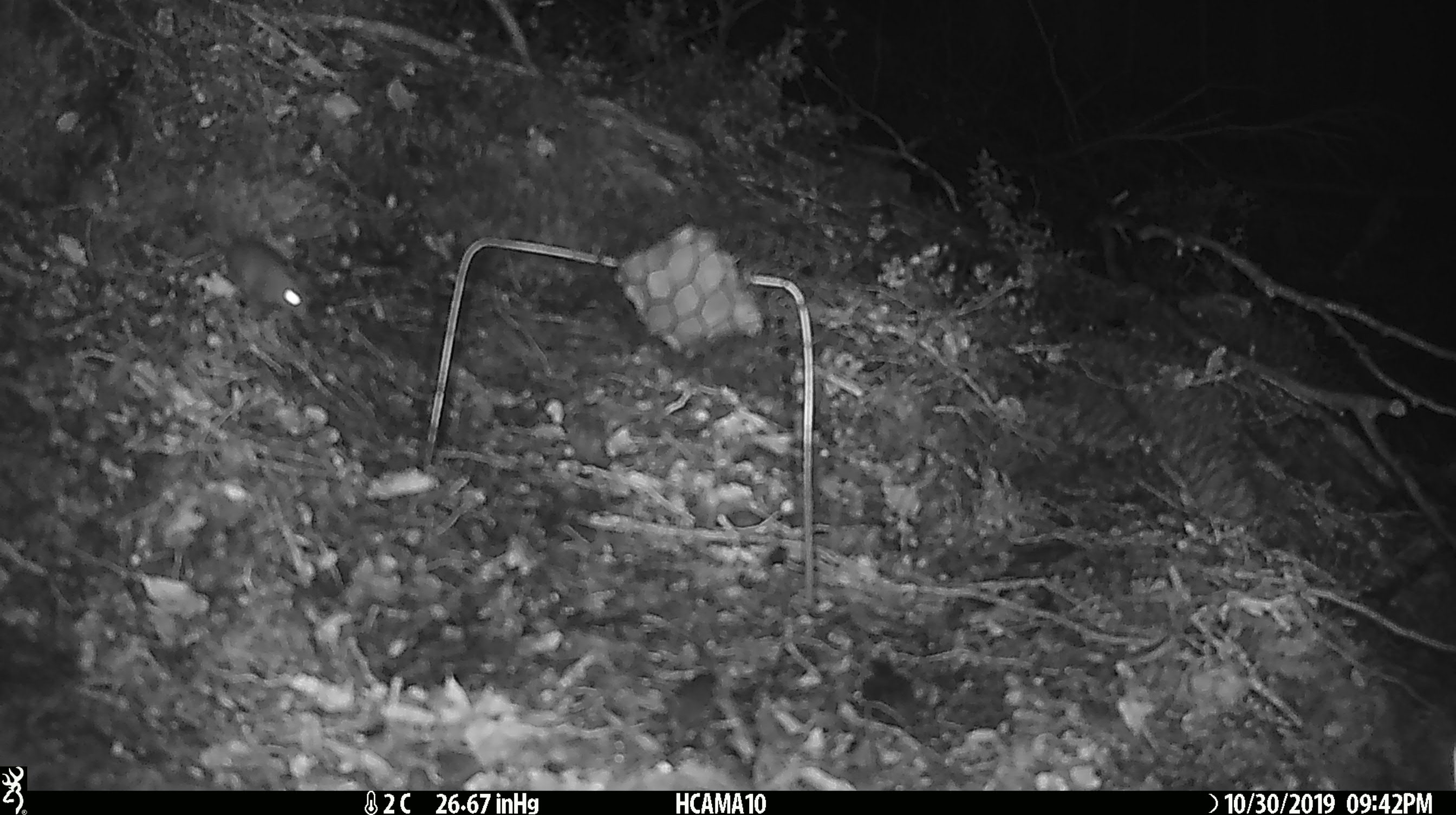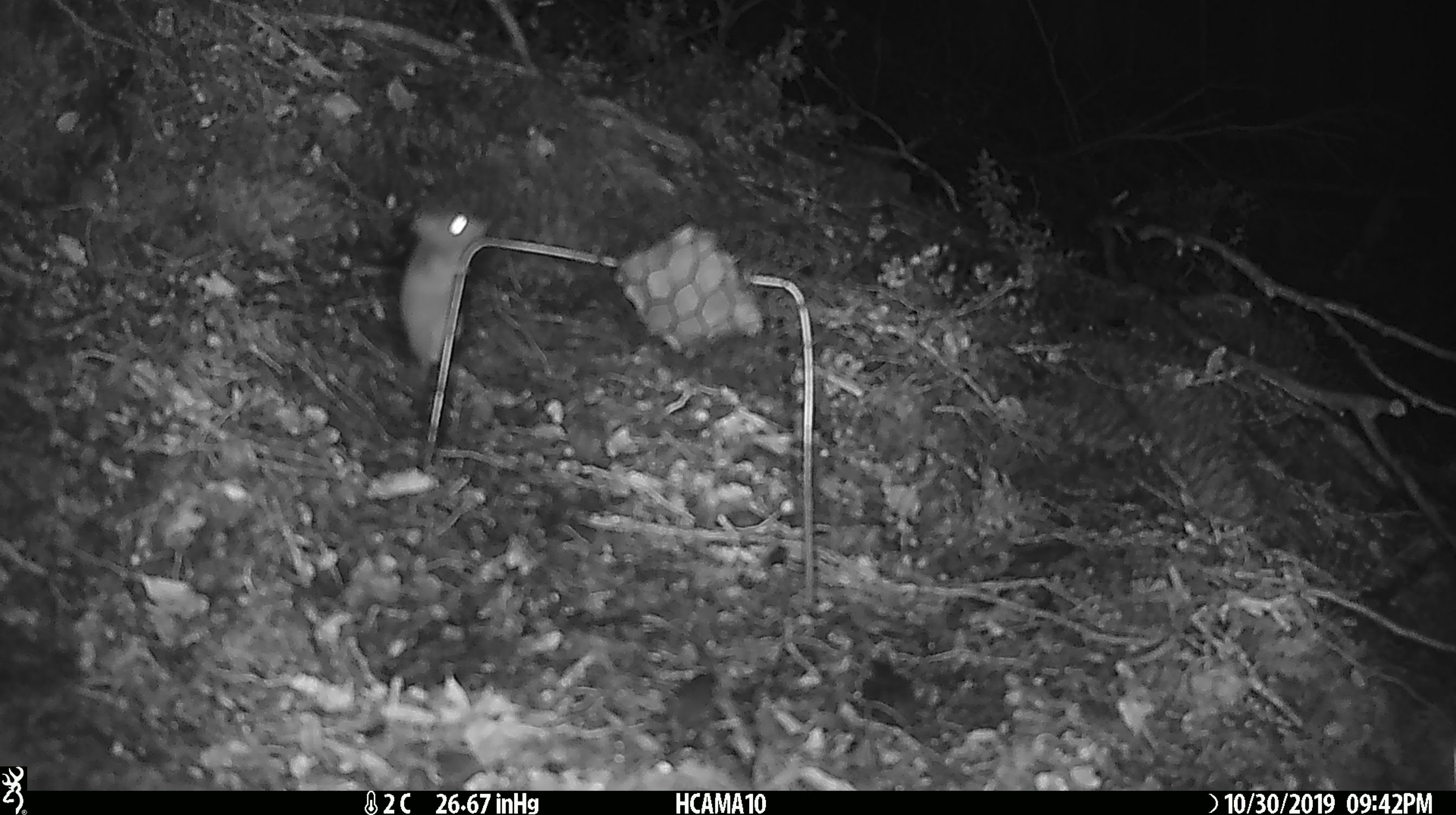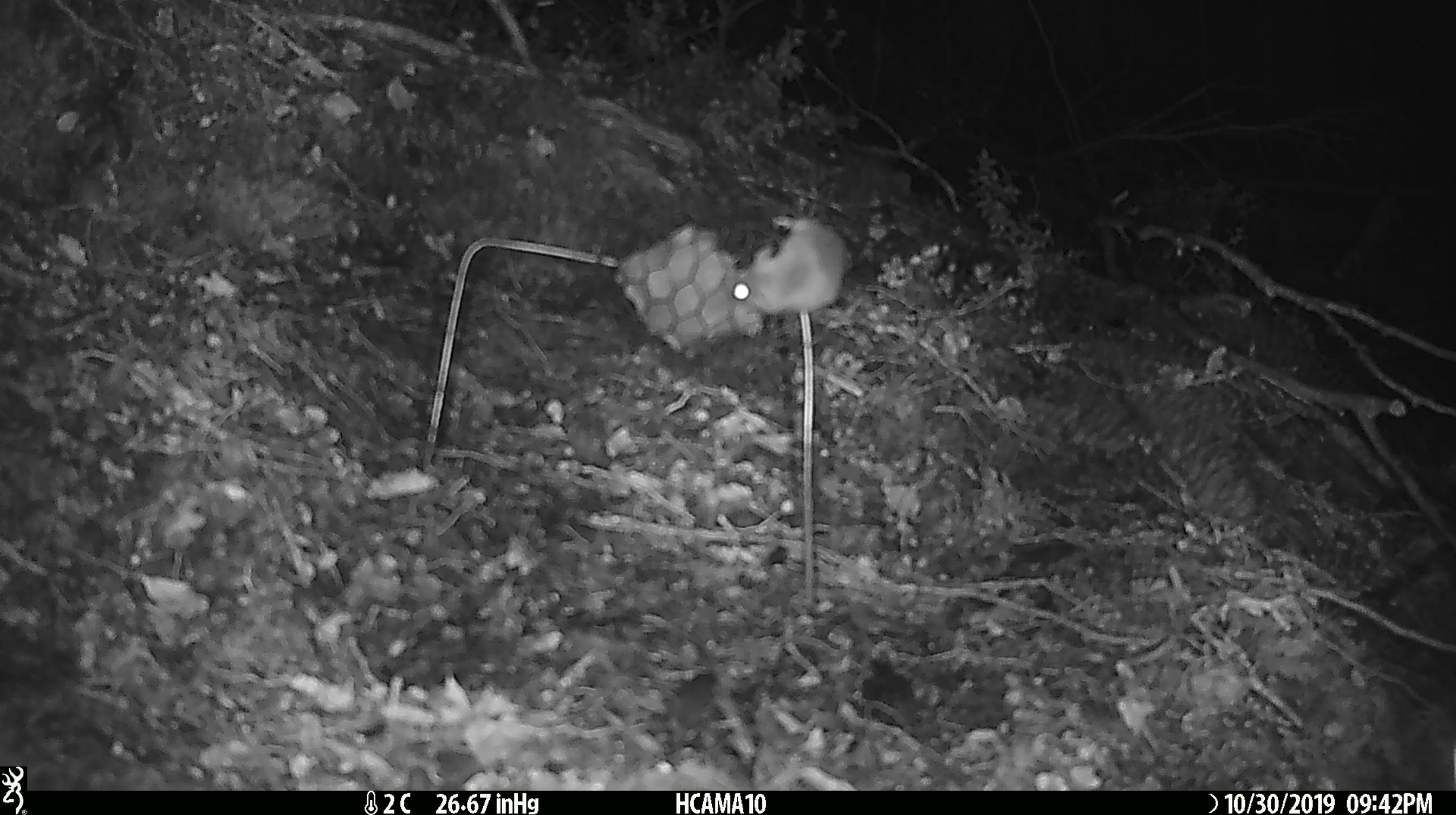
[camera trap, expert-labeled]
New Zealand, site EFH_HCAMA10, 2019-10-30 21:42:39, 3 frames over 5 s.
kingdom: Animalia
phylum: Chordata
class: Mammalia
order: Rodentia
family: Muridae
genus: Mus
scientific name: Mus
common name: mouse